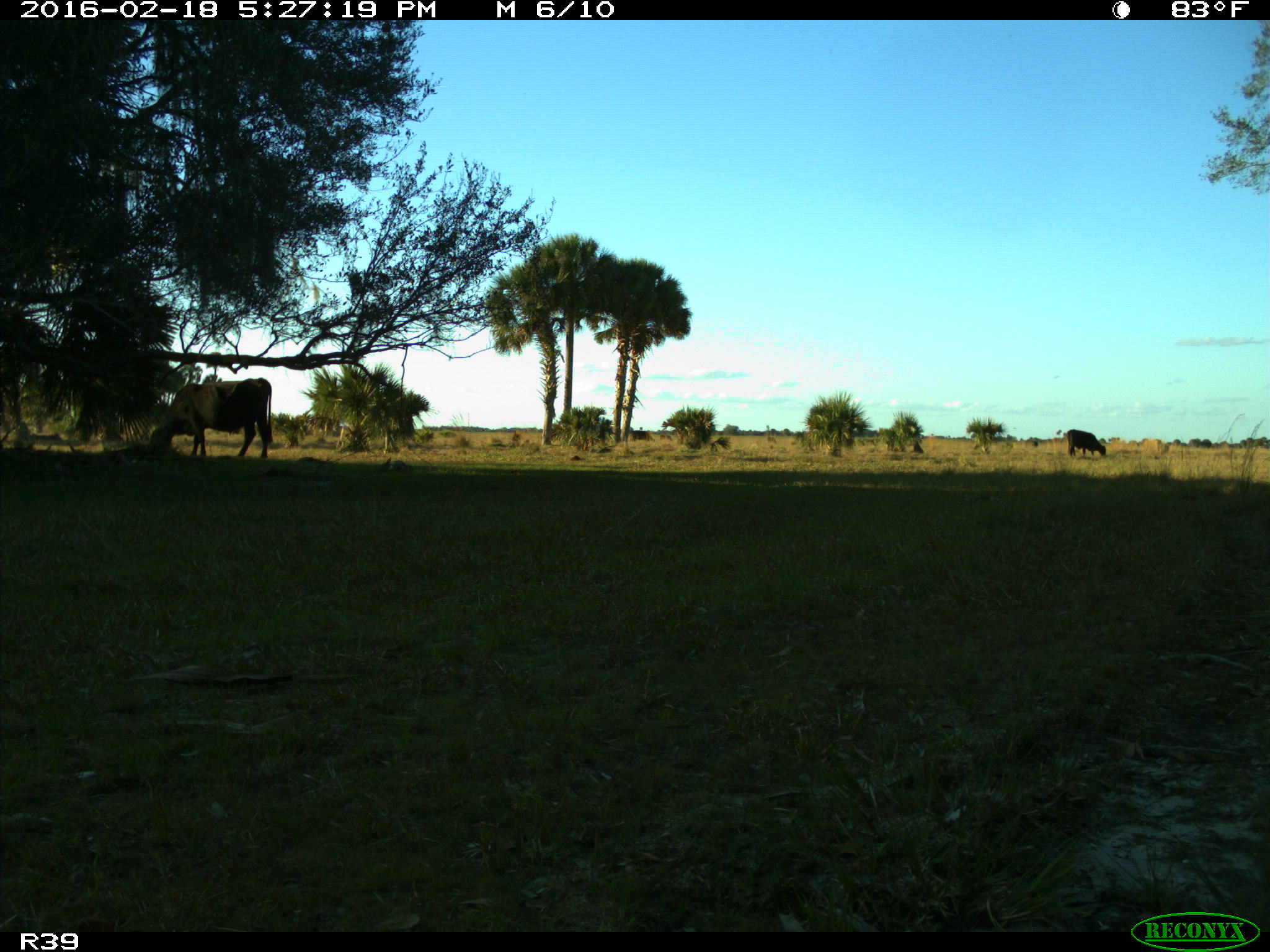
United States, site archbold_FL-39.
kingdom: Animalia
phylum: Chordata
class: Mammalia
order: Artiodactyla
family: Bovidae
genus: Bos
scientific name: Bos taurus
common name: domestic cow